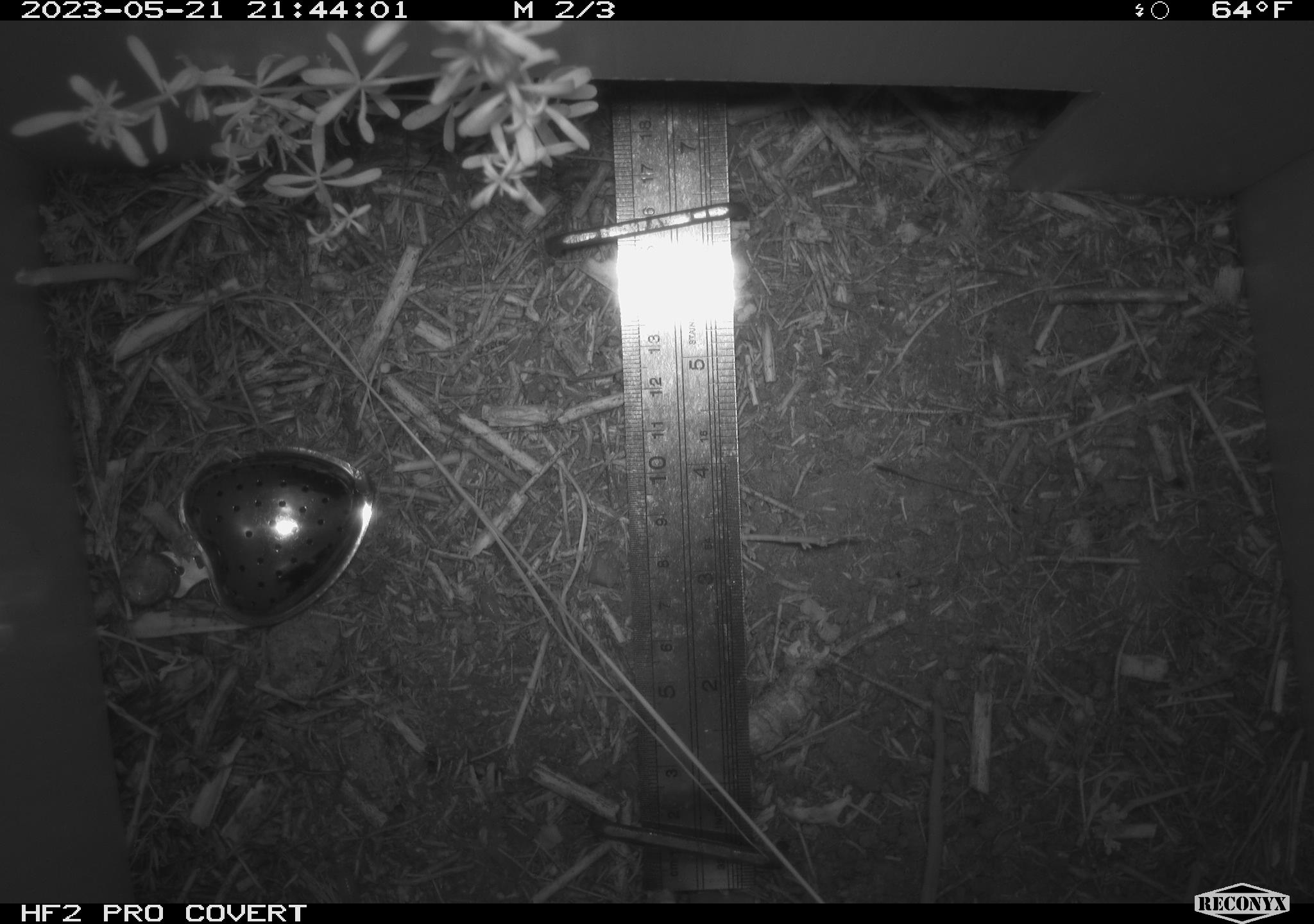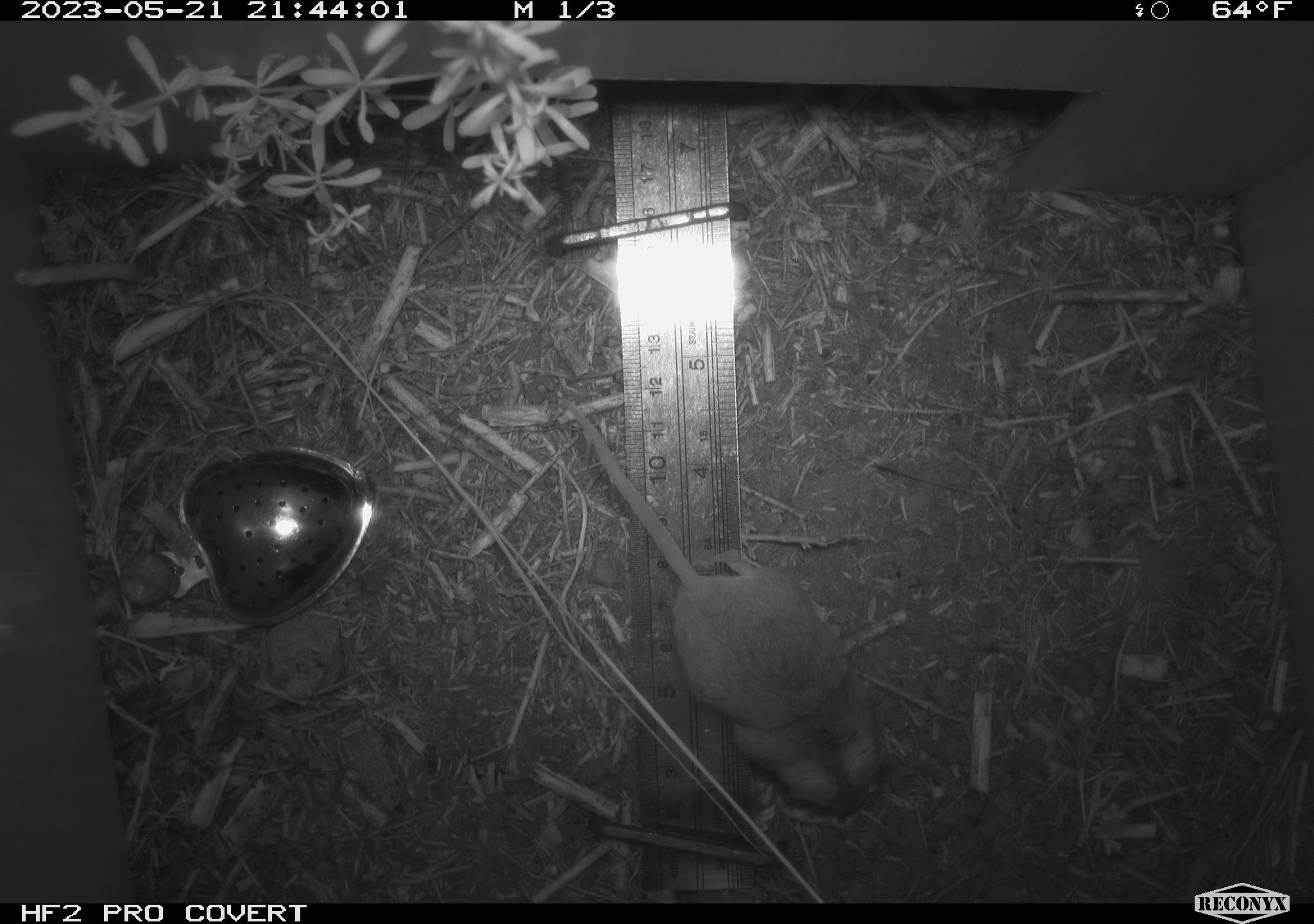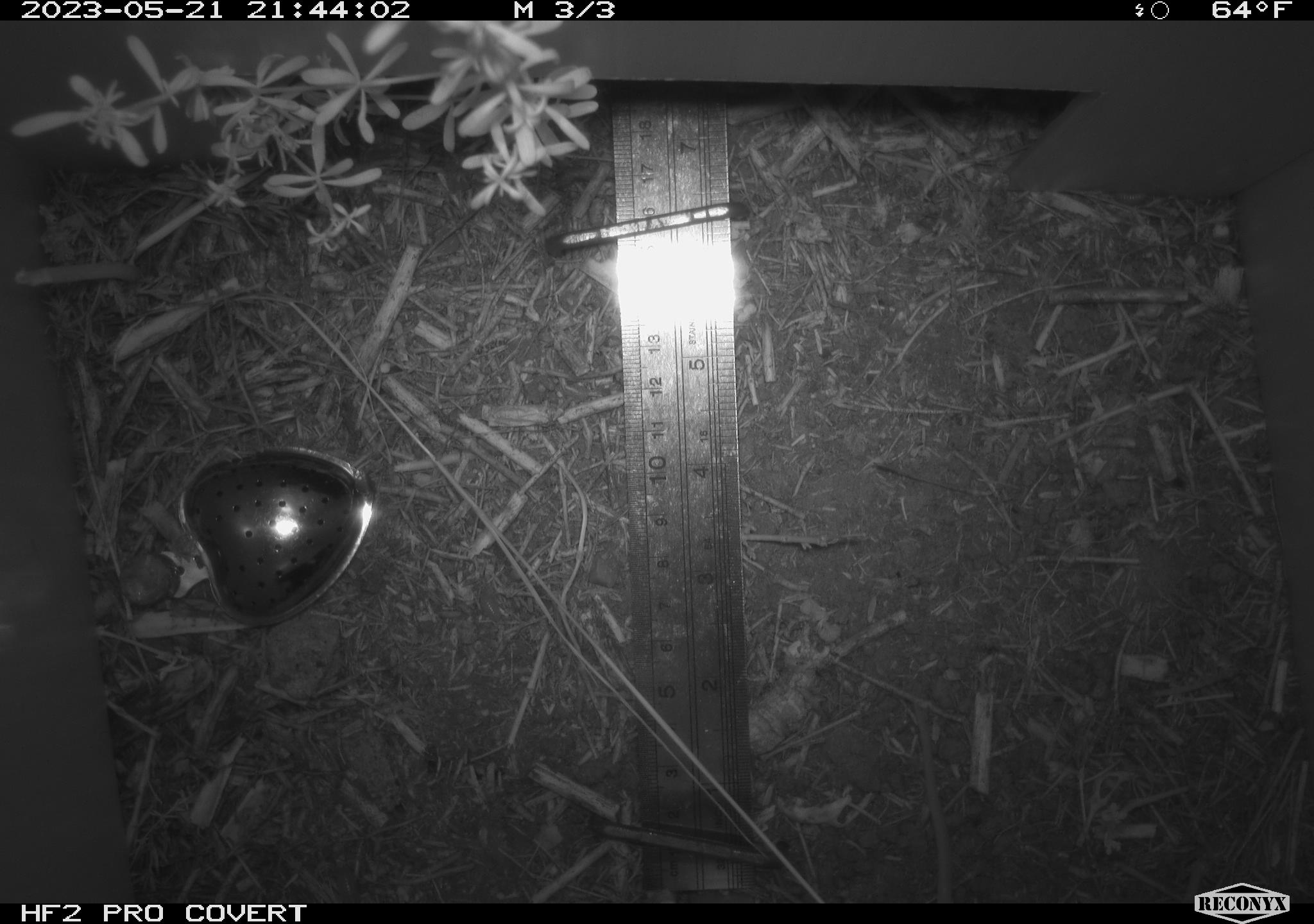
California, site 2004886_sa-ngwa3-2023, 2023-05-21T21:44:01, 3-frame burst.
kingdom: Animalia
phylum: Chordata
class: Mammalia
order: Rodentia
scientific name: Rodentia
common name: mouse species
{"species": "mouse species (Rodentia)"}